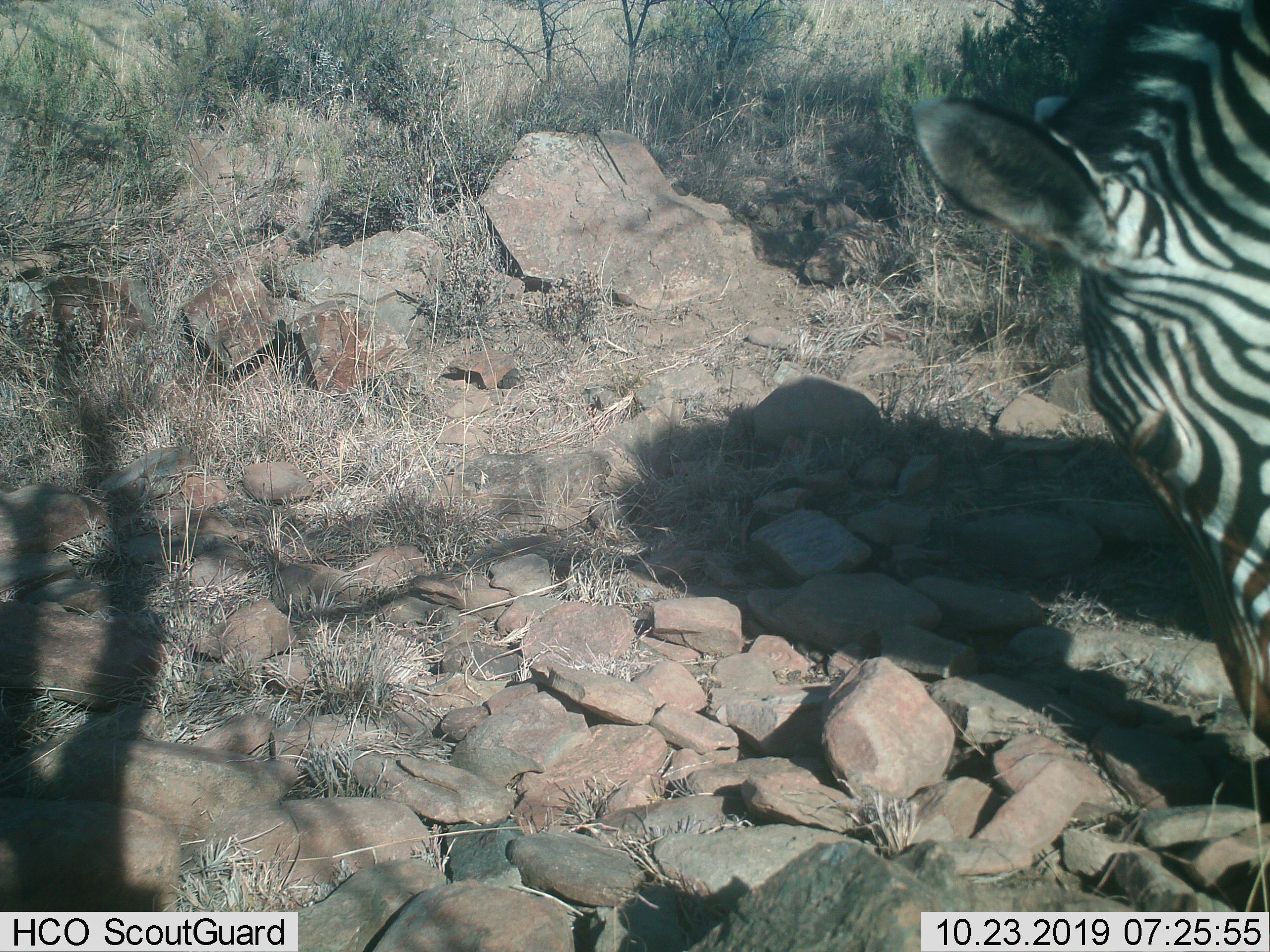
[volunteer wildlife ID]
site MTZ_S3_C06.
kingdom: Animalia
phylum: Chordata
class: Mammalia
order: Perissodactyla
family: Equidae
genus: Equus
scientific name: Equus zebra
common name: mountain zebra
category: zebramountain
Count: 1.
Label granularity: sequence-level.